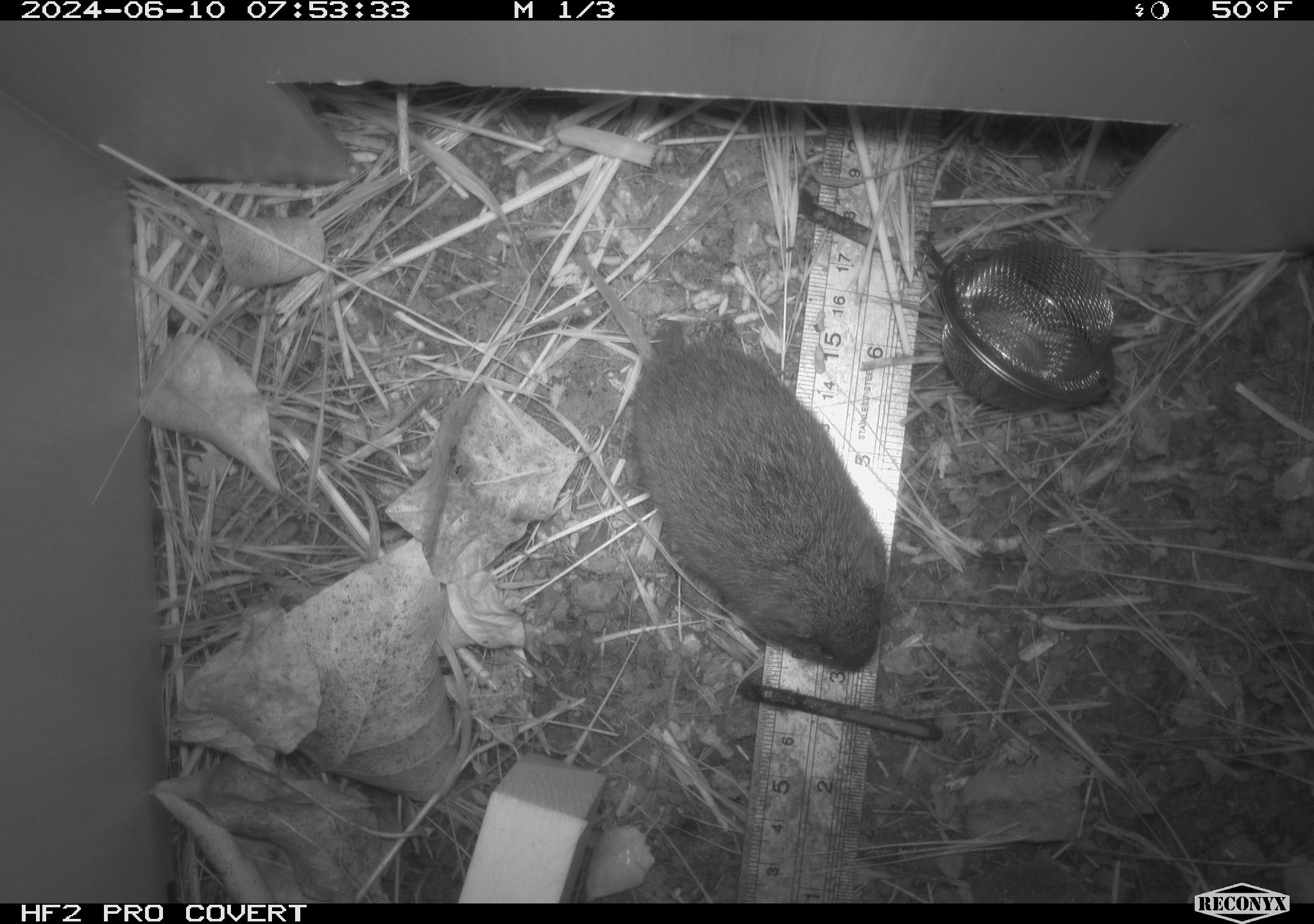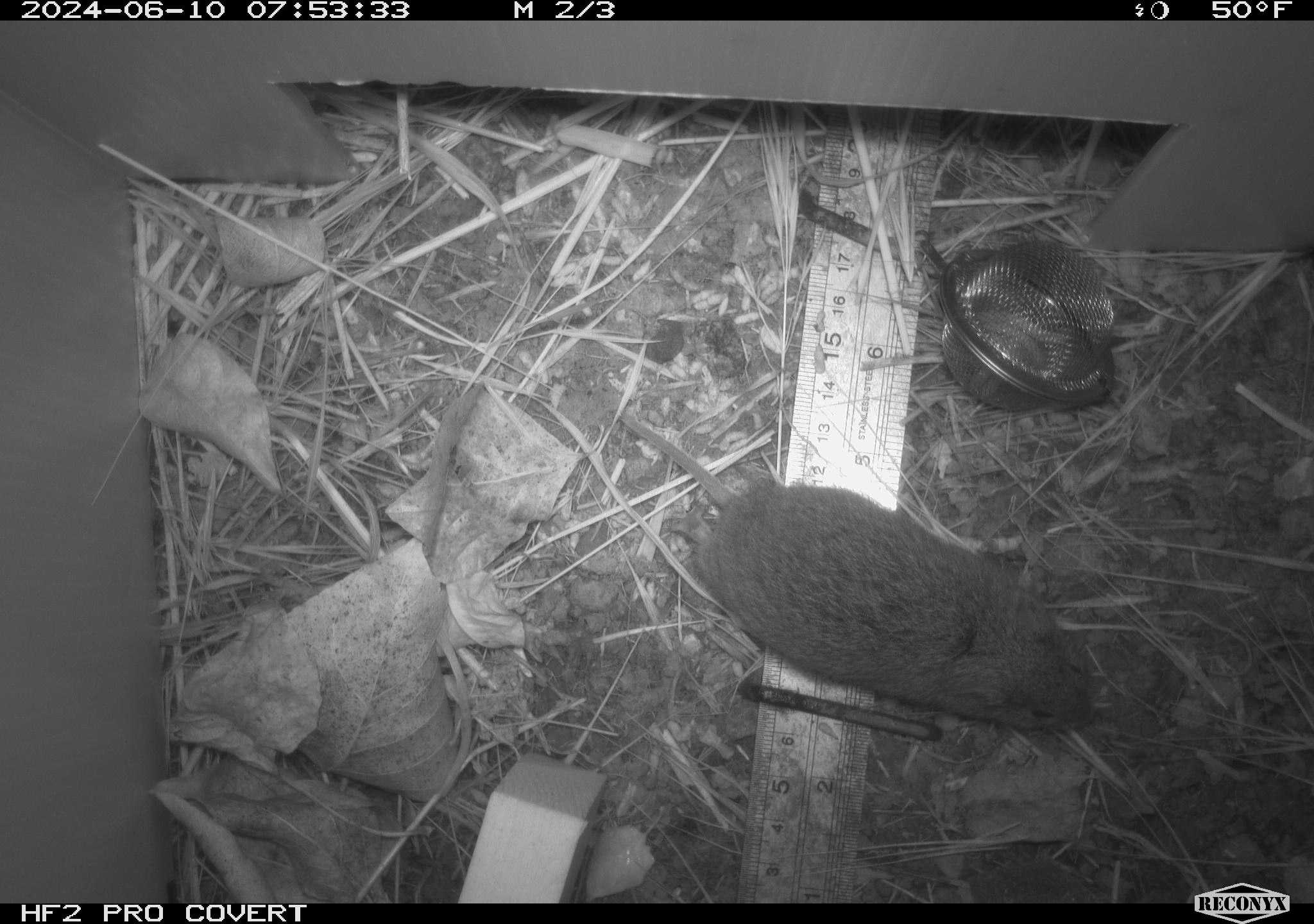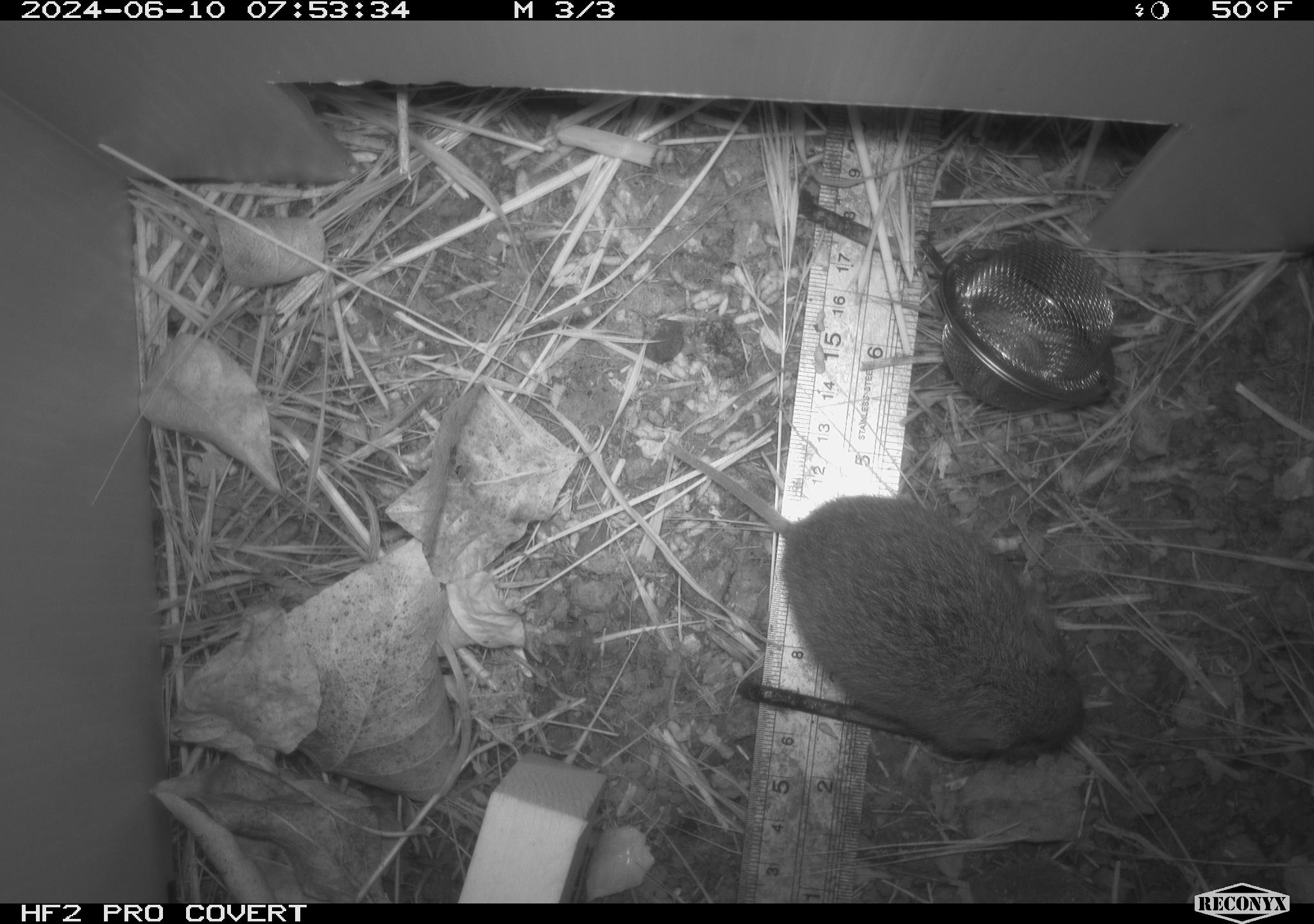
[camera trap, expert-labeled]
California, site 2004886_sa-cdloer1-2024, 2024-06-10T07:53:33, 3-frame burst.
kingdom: Animalia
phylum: Chordata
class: Mammalia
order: Rodentia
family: Cricetidae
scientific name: Arvicolinae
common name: voles, lemmings, and muskrats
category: arvicolinae subfamily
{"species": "arvicolinae subfamily (voles, lemmings, and muskrats) (Arvicolinae)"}